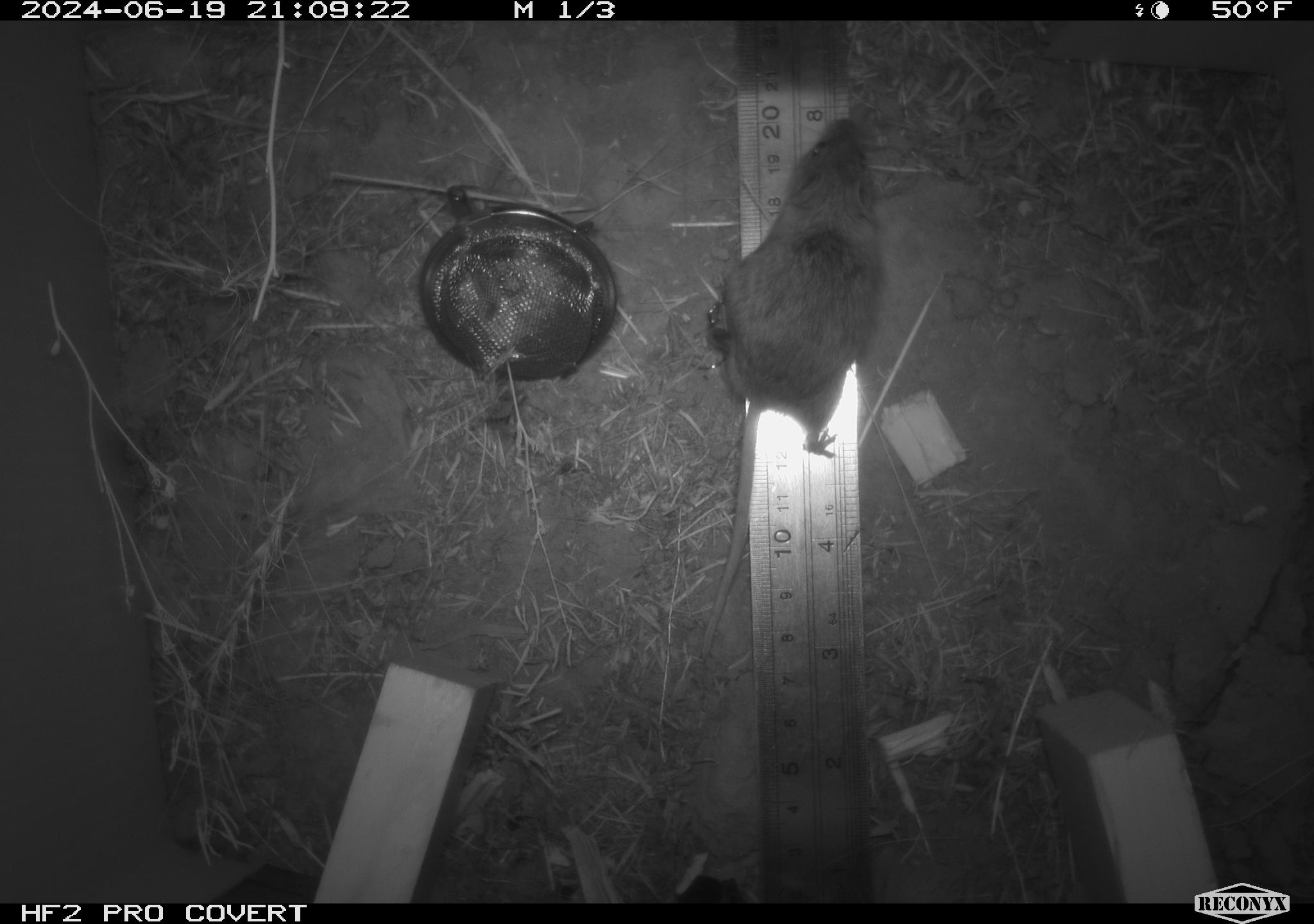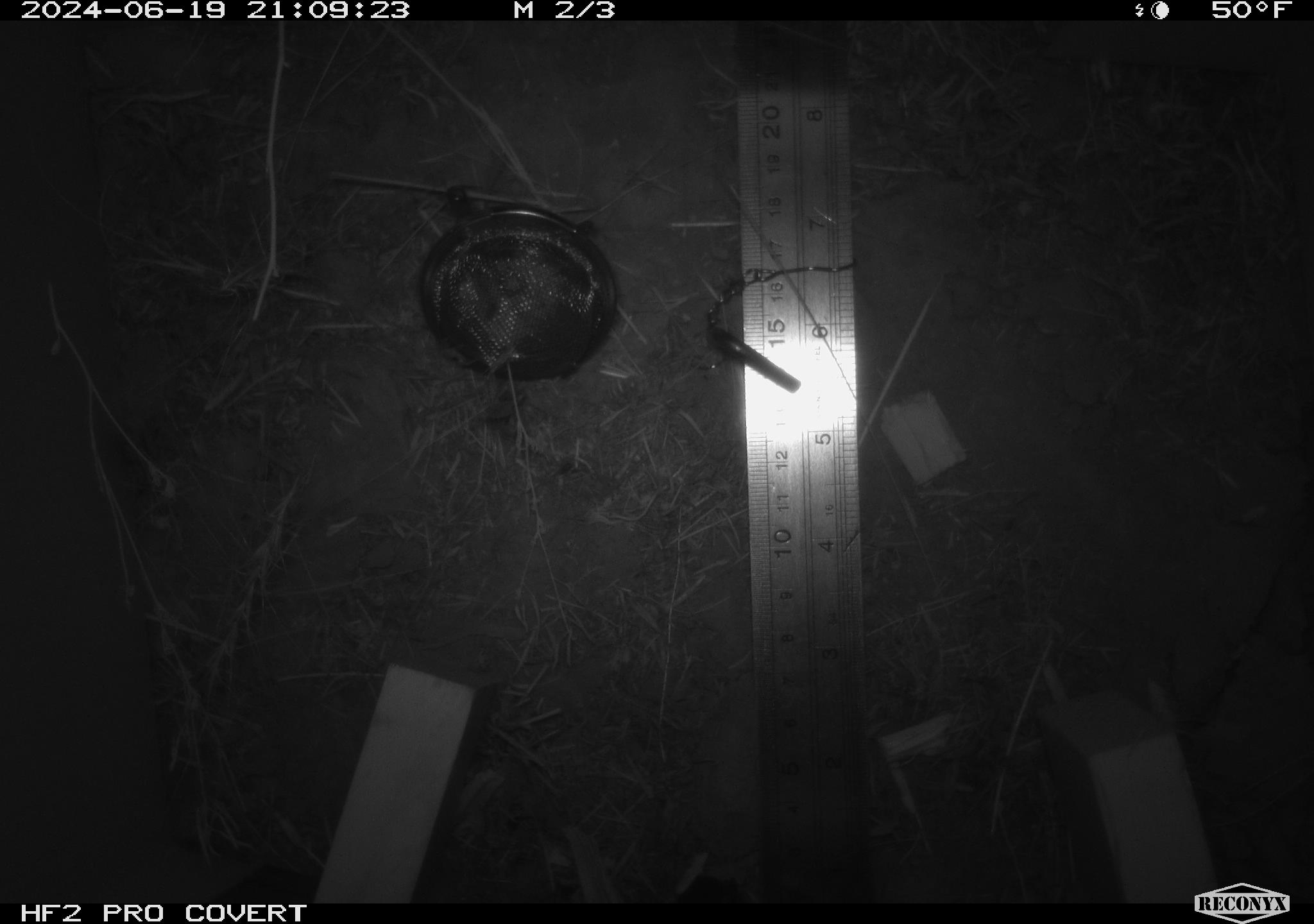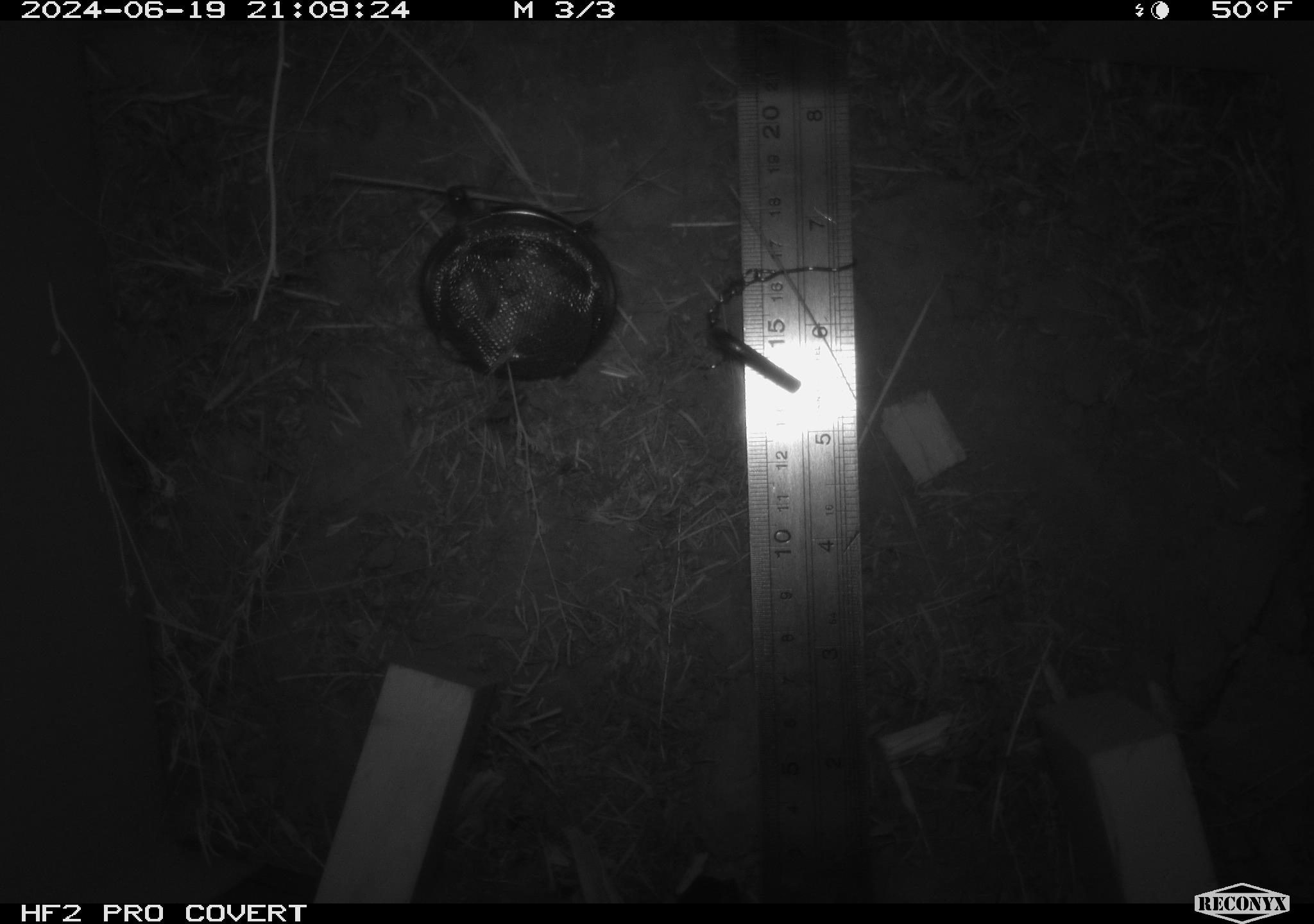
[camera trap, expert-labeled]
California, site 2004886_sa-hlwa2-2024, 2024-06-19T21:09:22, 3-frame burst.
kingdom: Animalia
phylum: Chordata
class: Mammalia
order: Rodentia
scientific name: Rodentia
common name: mouse species